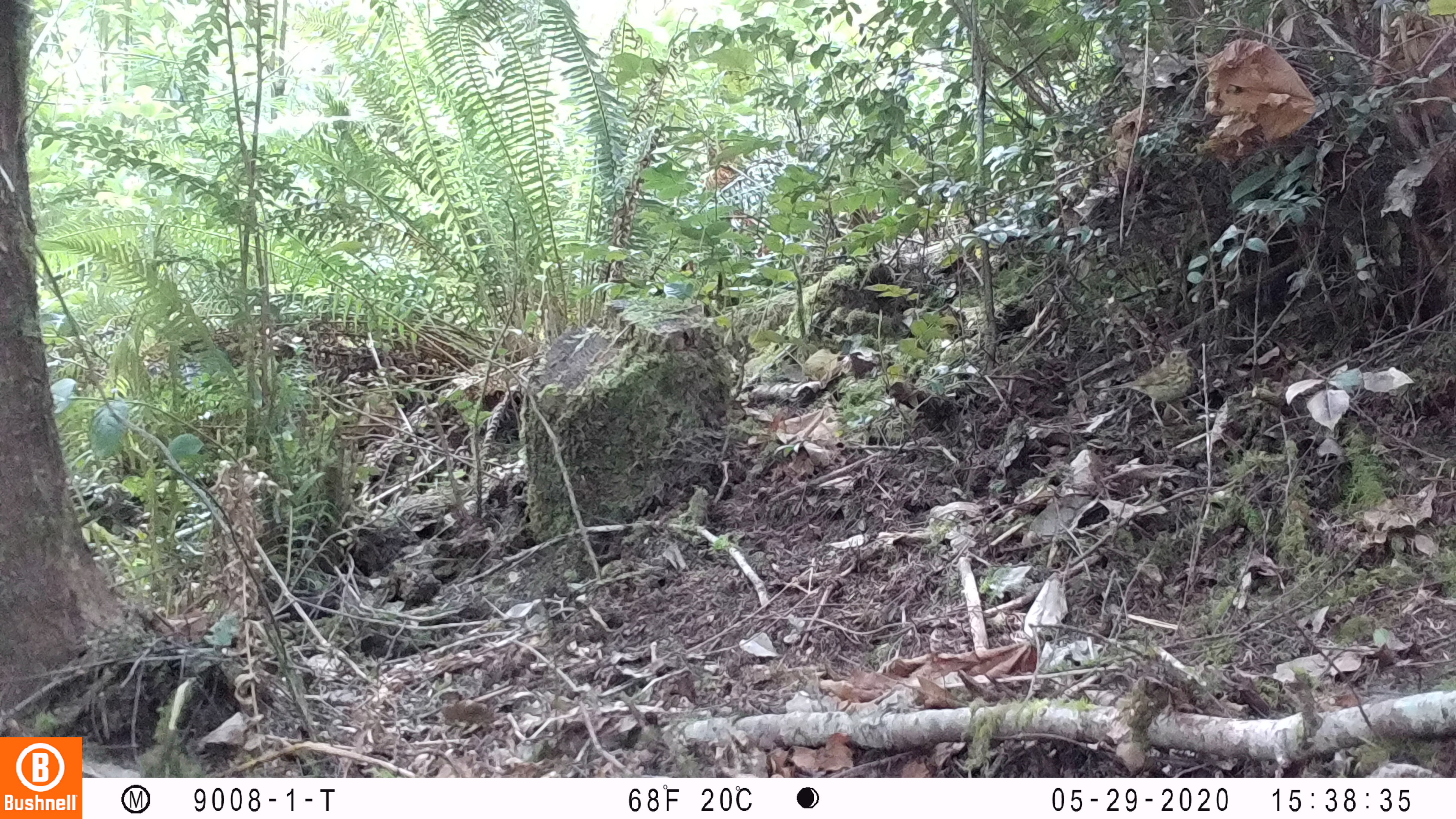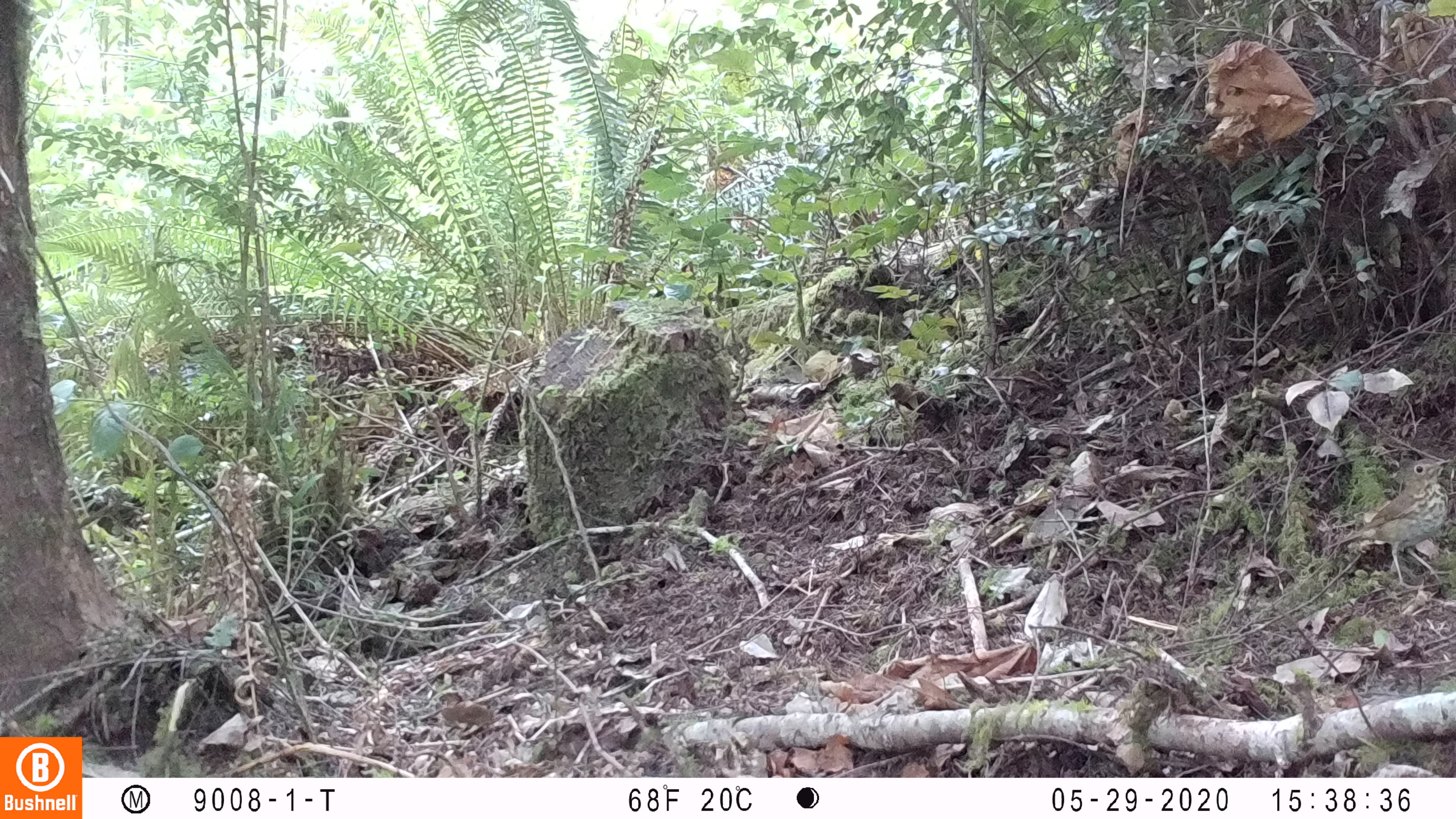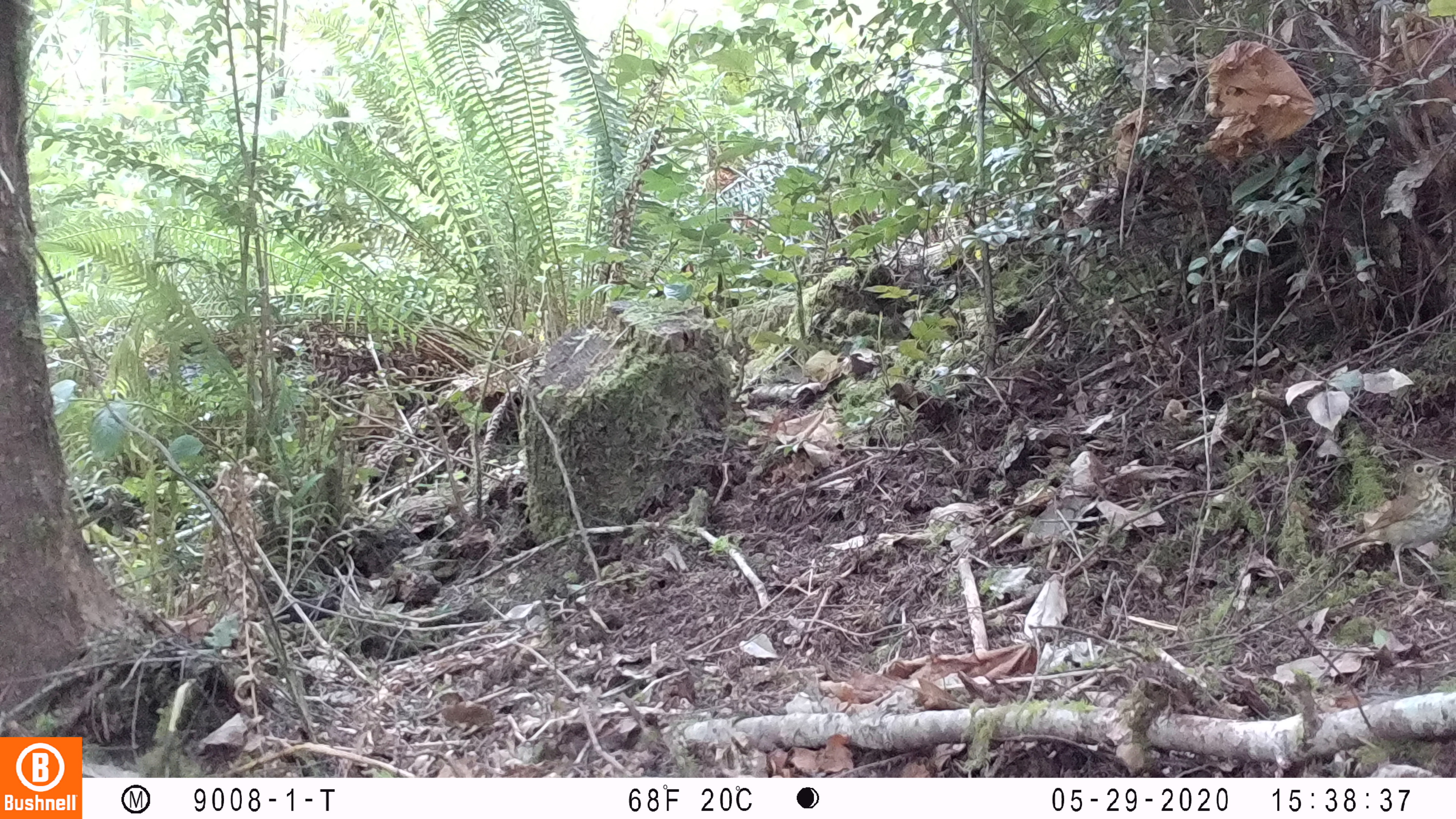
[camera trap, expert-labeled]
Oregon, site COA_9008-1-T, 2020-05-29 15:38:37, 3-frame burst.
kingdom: Animalia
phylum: Chordata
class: Aves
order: Passeriformes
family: Turdidae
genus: Catharus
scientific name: Catharus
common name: brown thrushes and nightingale-thrushes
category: catharus species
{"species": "catharus species (brown thrushes and nightingale-thrushes) (Catharus)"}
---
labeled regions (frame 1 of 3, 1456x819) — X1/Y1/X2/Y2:
catharus species: 1101/341/1193/430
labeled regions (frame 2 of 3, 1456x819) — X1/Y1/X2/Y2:
catharus species: 1322/453/1450/588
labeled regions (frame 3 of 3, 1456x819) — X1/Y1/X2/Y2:
catharus species: 1320/452/1452/579